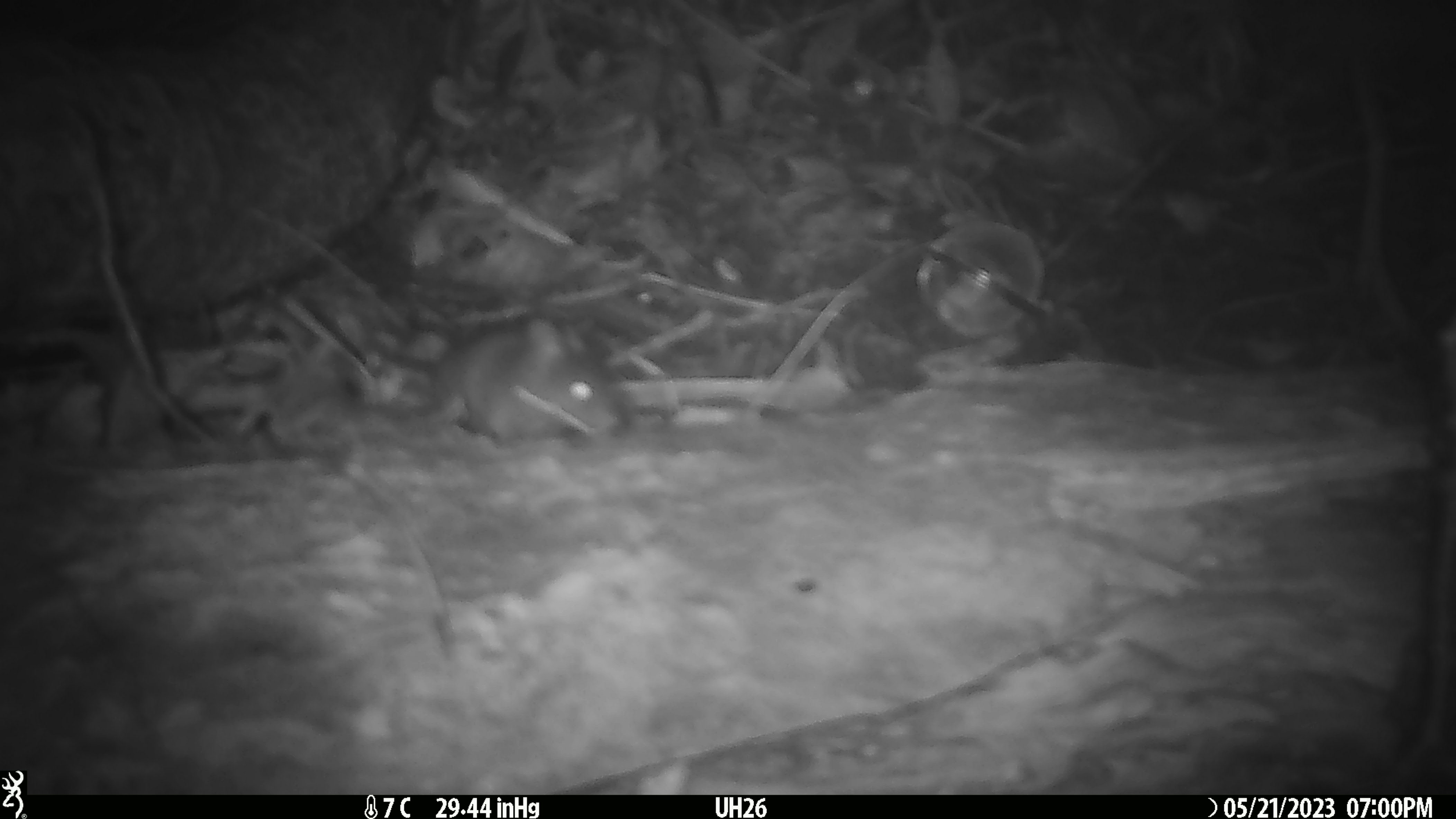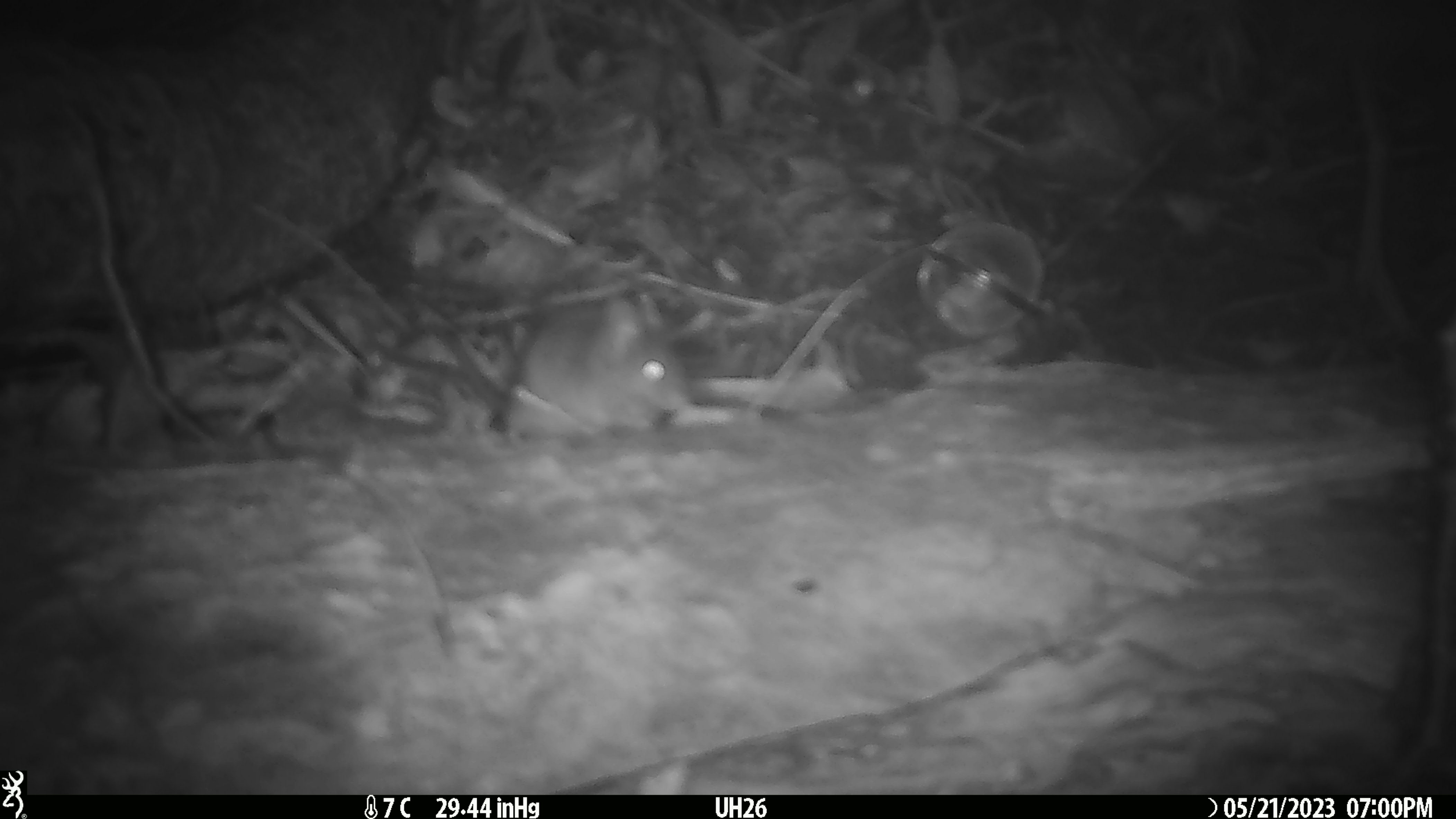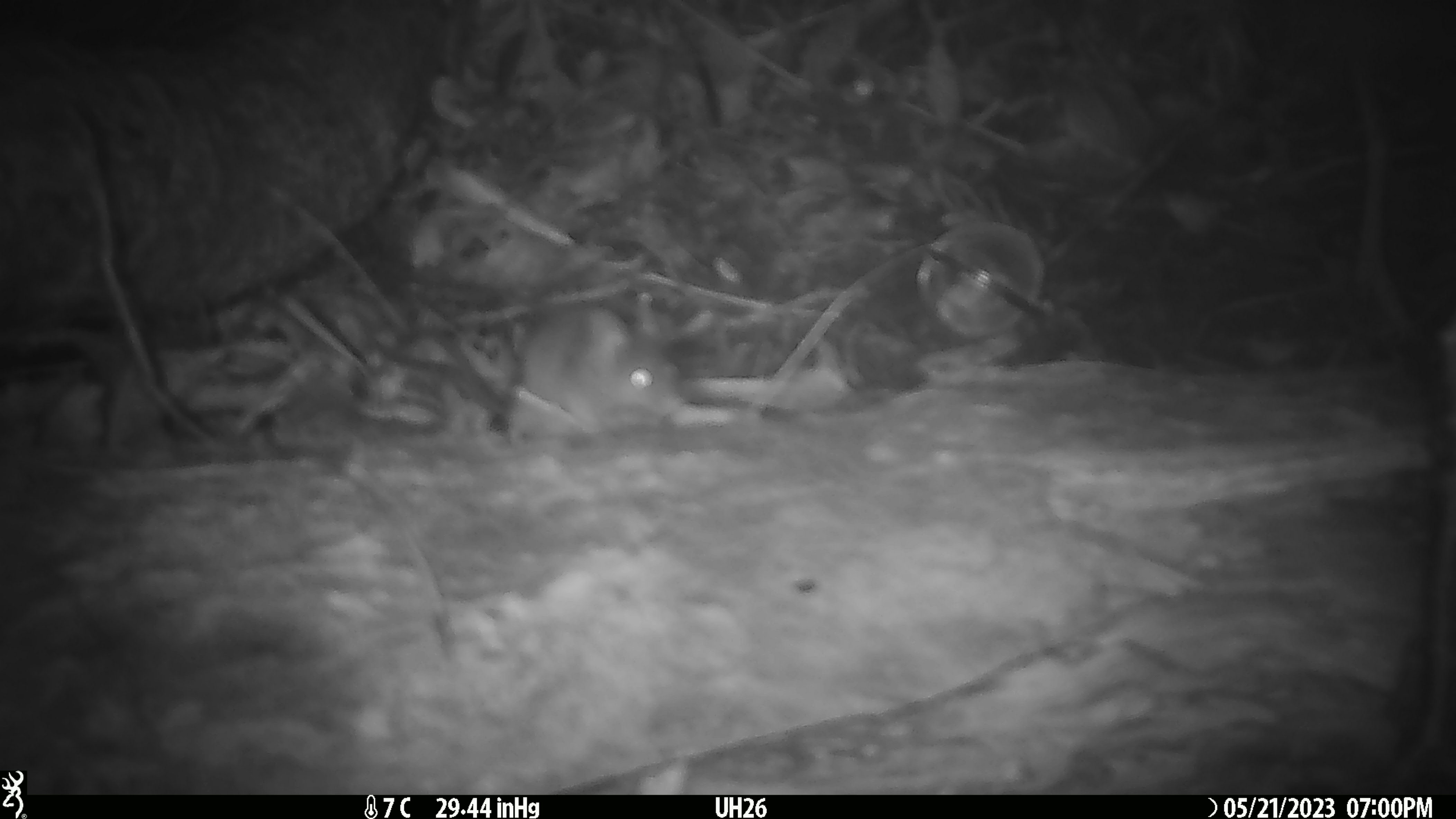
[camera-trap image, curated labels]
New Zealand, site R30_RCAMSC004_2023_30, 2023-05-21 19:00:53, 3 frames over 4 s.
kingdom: Animalia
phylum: Chordata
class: Mammalia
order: Rodentia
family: Muridae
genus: Mus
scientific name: Mus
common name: mouse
Mouse (Mus).